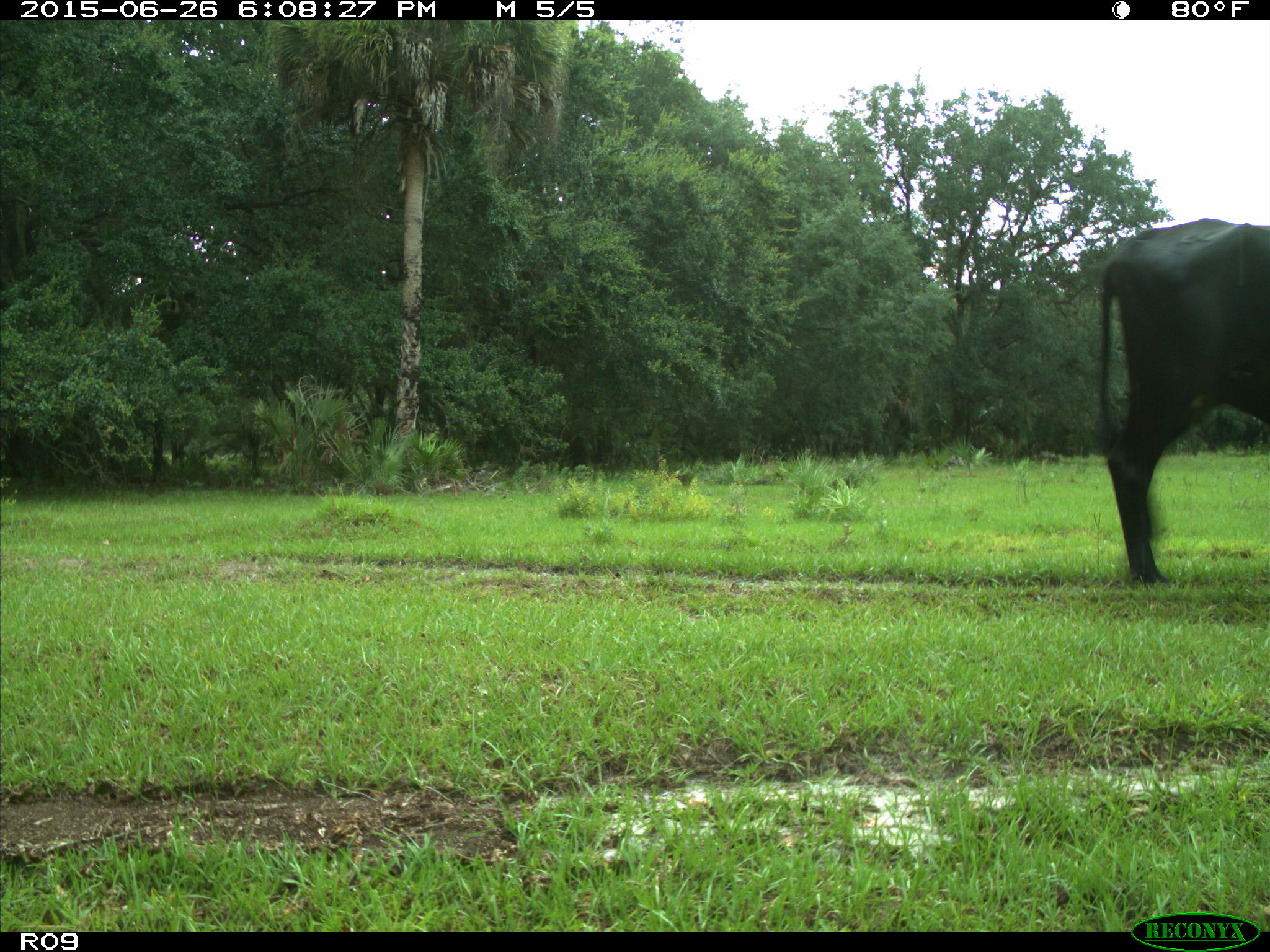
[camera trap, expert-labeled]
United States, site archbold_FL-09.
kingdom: Animalia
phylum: Chordata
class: Mammalia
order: Artiodactyla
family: Bovidae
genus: Bos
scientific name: Bos taurus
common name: domestic cow